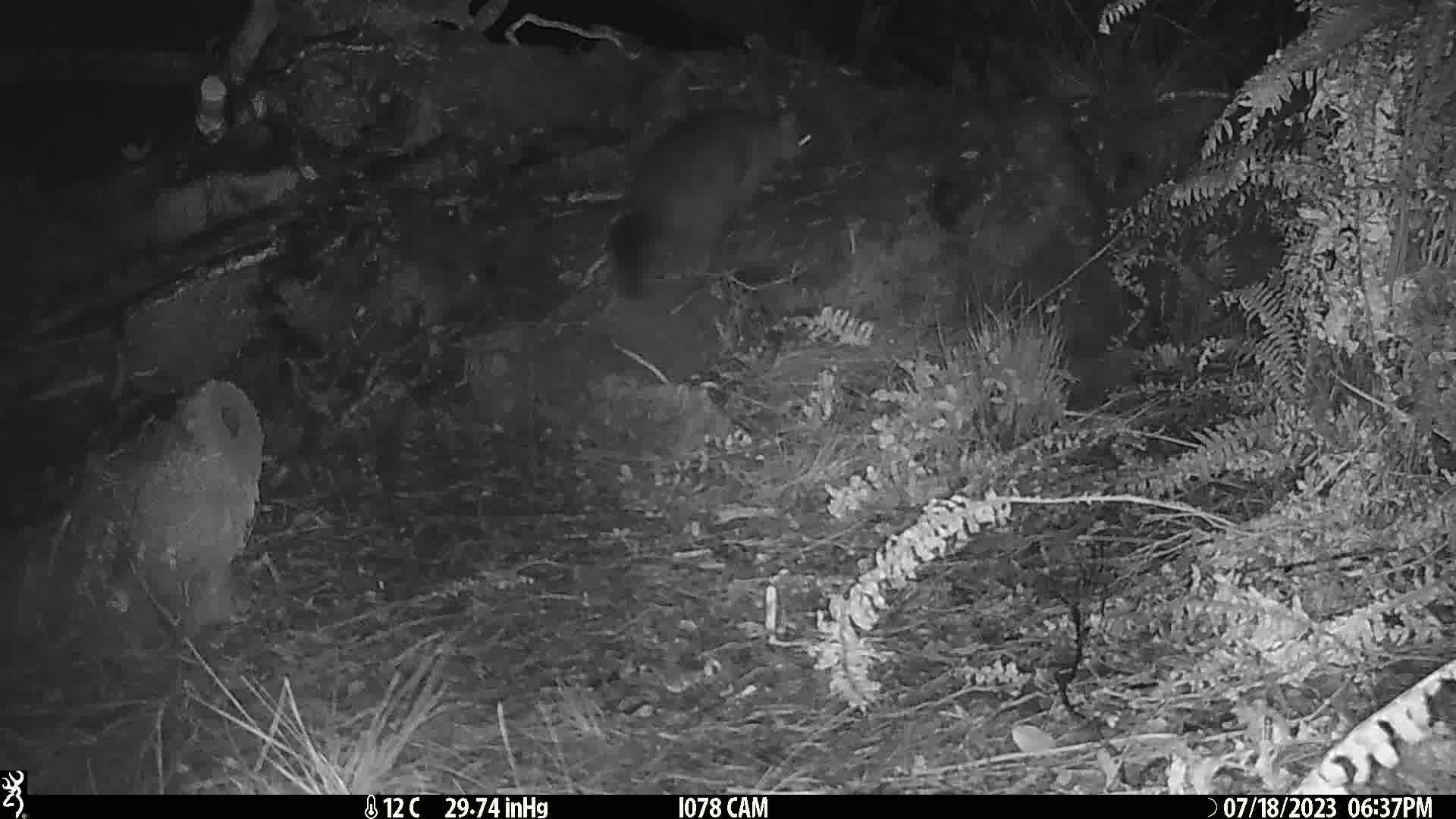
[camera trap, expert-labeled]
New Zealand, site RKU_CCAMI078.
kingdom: Animalia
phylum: Chordata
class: Mammalia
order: Diprotodontia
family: Phalangeridae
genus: Trichosurus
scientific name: Trichosurus vulpecula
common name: common brushtail possum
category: possum